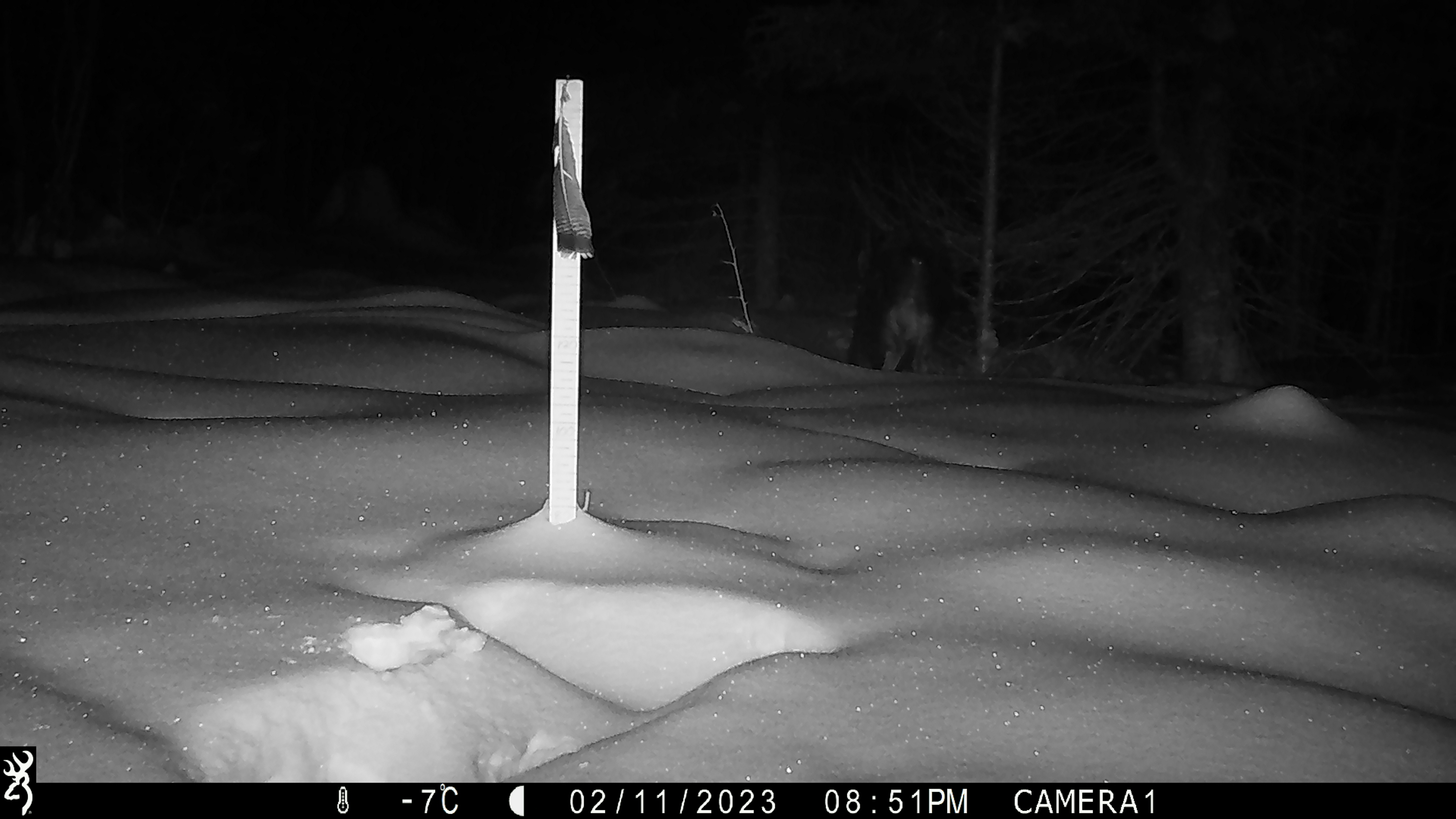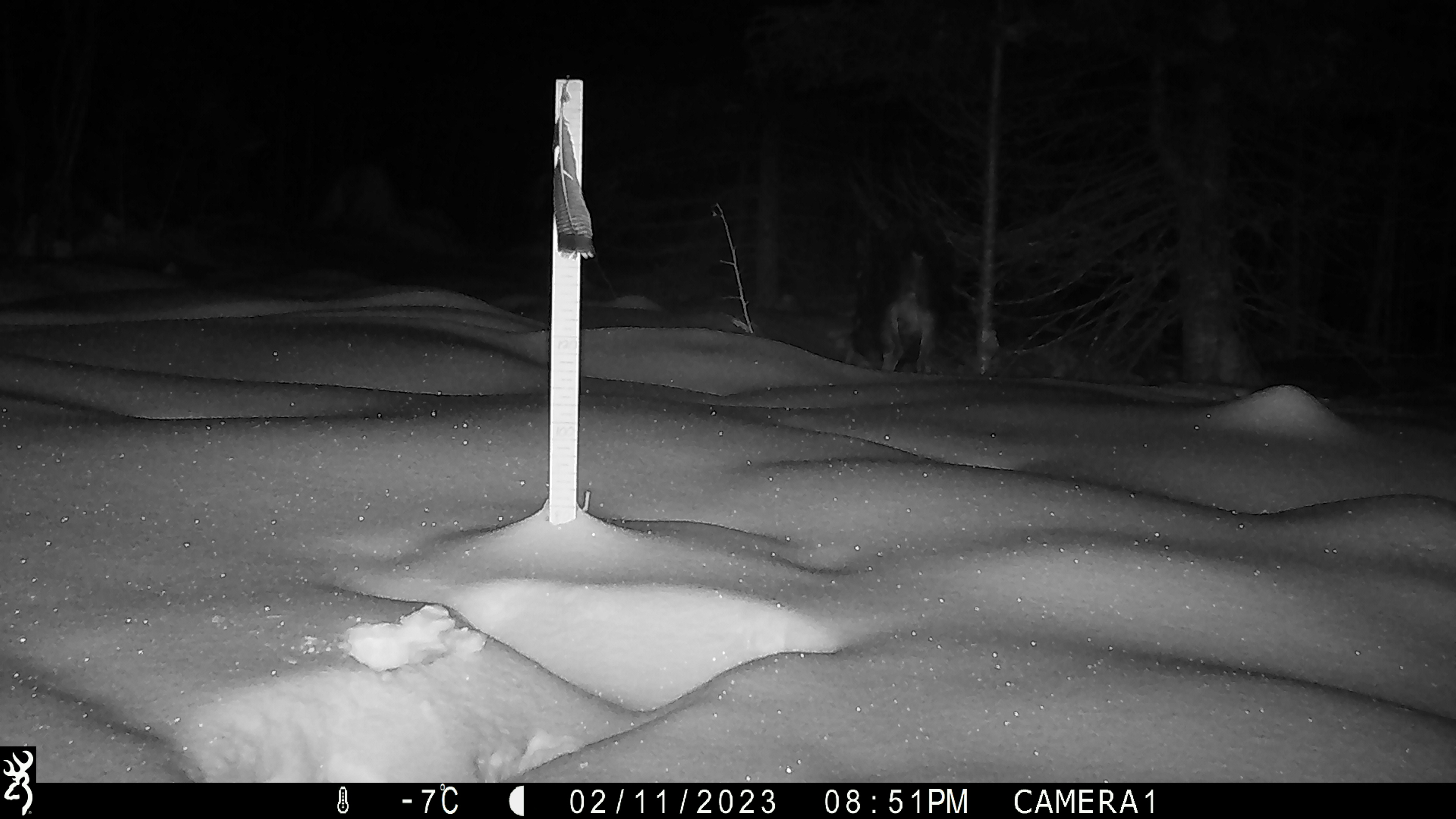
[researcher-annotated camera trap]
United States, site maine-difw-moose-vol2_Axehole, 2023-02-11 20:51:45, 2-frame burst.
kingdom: Animalia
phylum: Chordata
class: Mammalia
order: Artiodactyla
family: Cervidae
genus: Alces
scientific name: Alces alces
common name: moose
Moose (Alces alces).